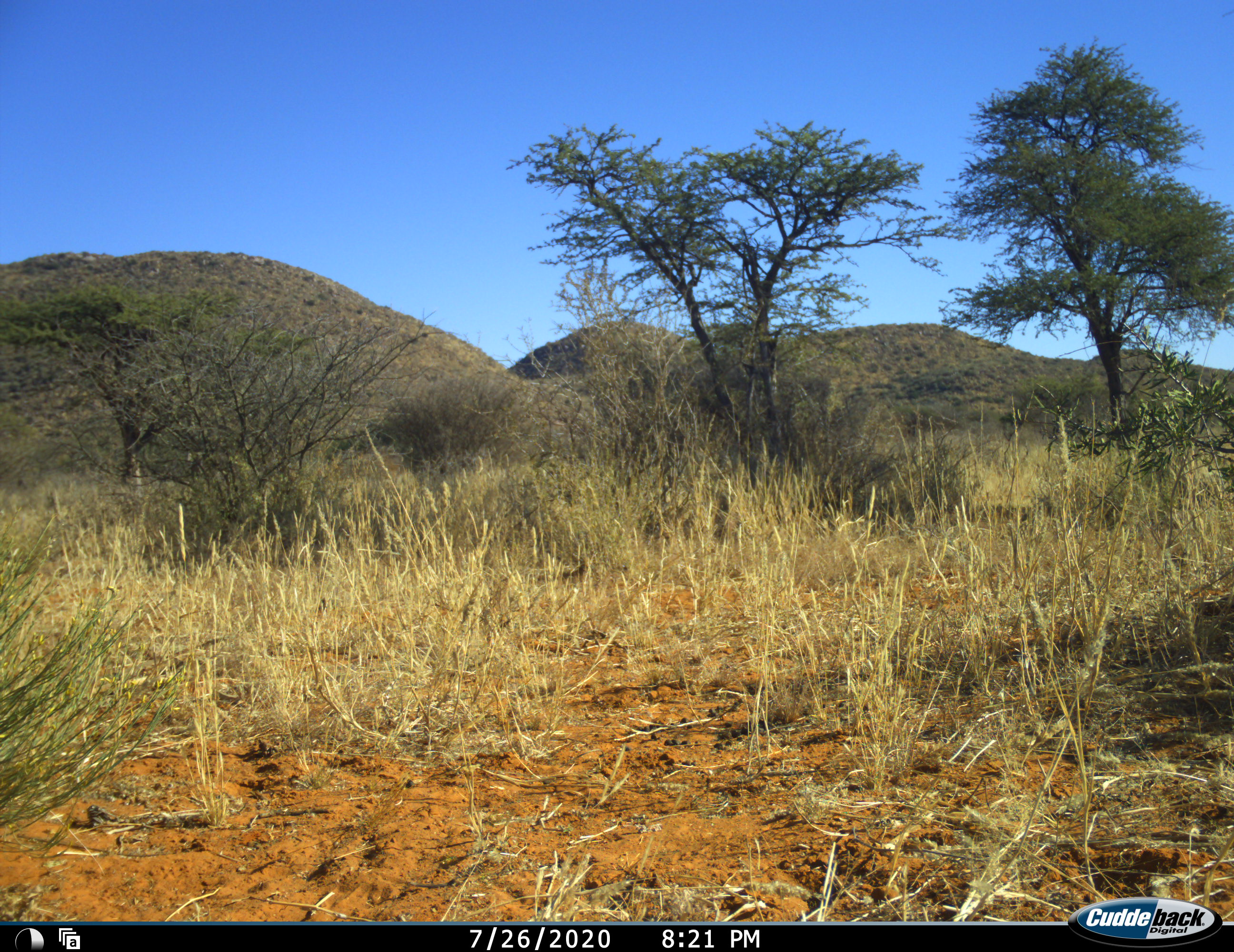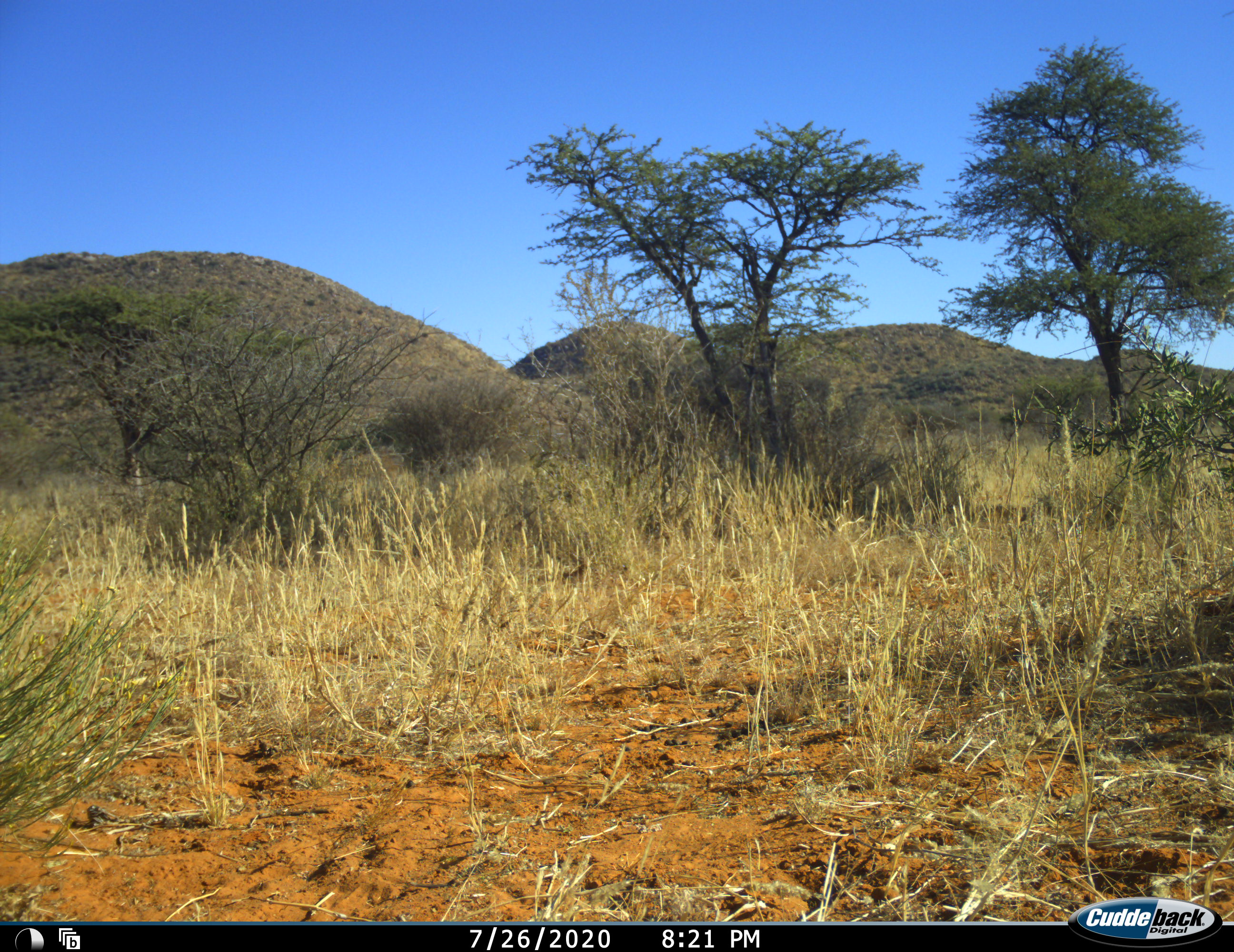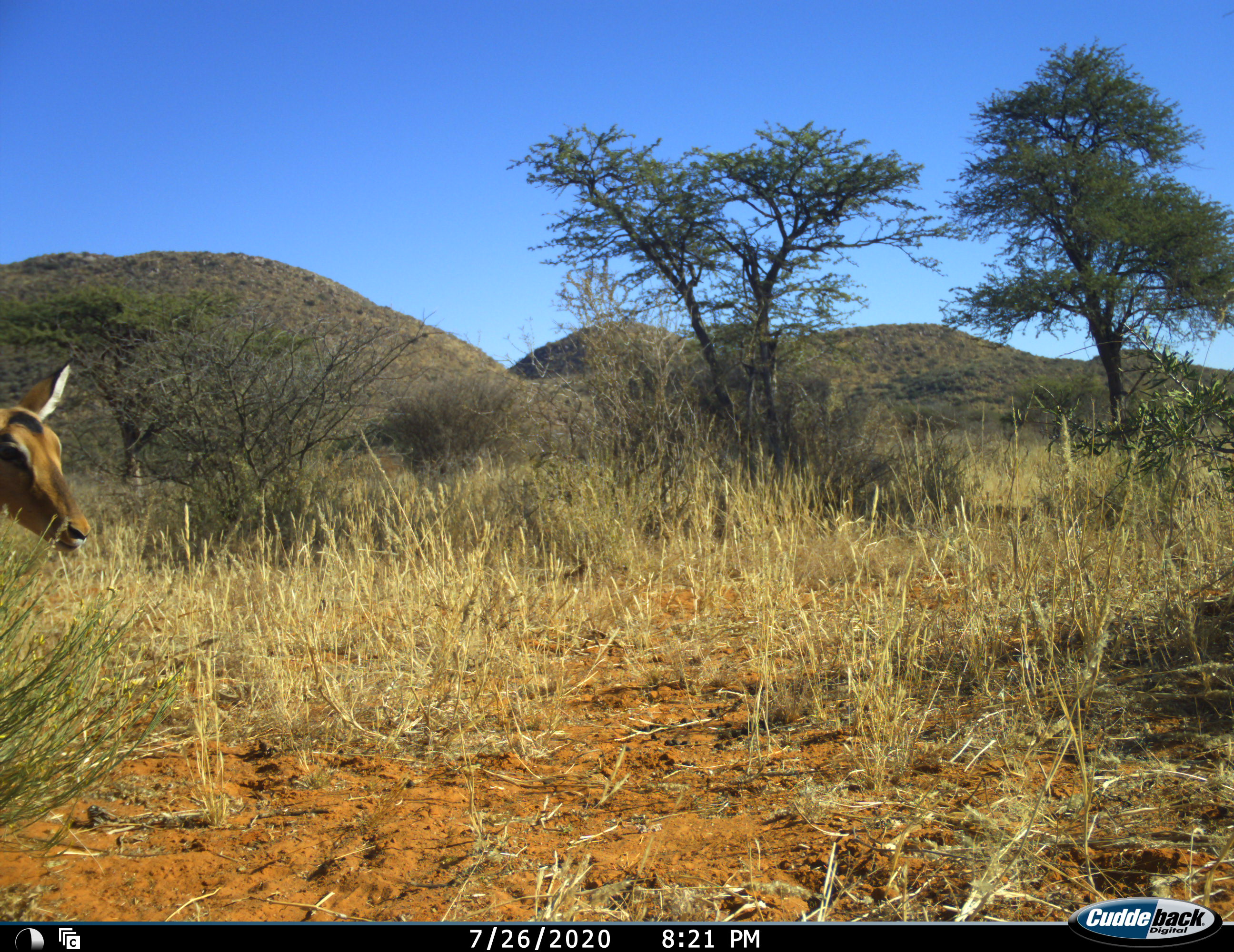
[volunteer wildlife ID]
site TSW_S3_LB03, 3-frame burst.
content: unidentified animal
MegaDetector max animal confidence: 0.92